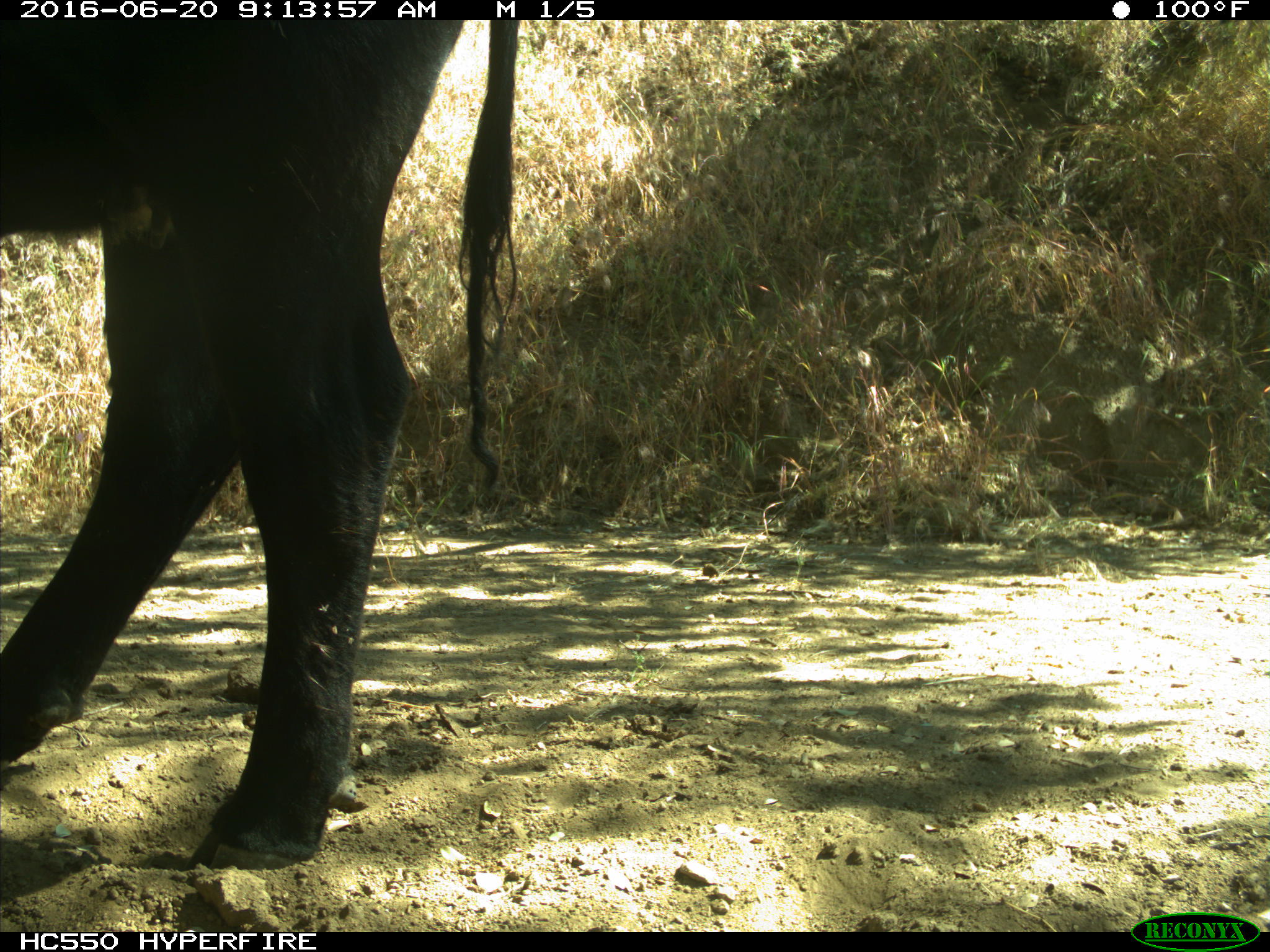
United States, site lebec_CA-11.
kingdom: Animalia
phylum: Chordata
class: Mammalia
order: Artiodactyla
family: Bovidae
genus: Bos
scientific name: Bos taurus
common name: domestic cow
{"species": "Bos taurus (domestic cow)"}